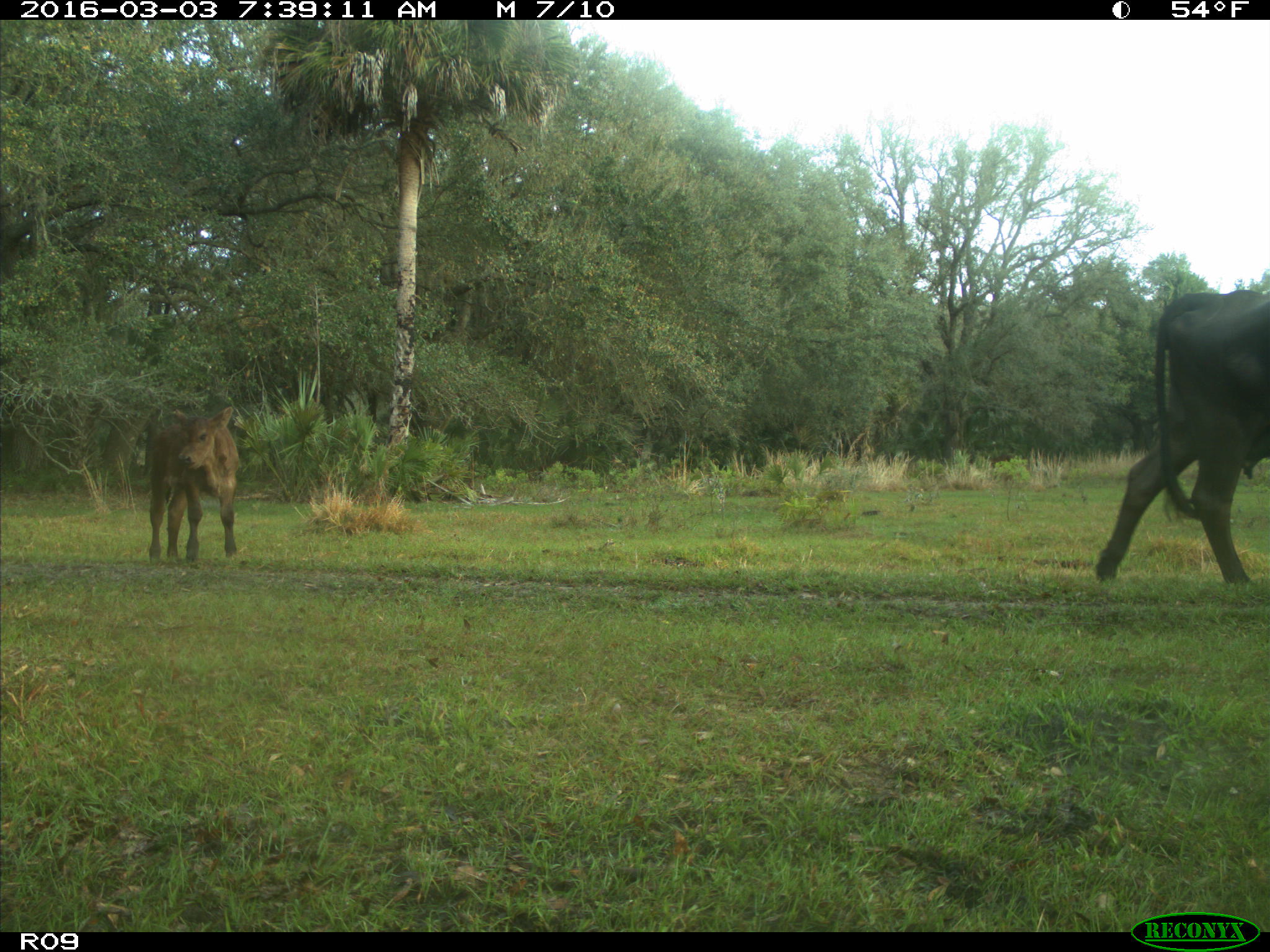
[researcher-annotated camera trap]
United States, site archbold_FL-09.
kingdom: Animalia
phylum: Chordata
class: Mammalia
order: Artiodactyla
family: Bovidae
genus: Bos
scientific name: Bos taurus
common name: domestic cow